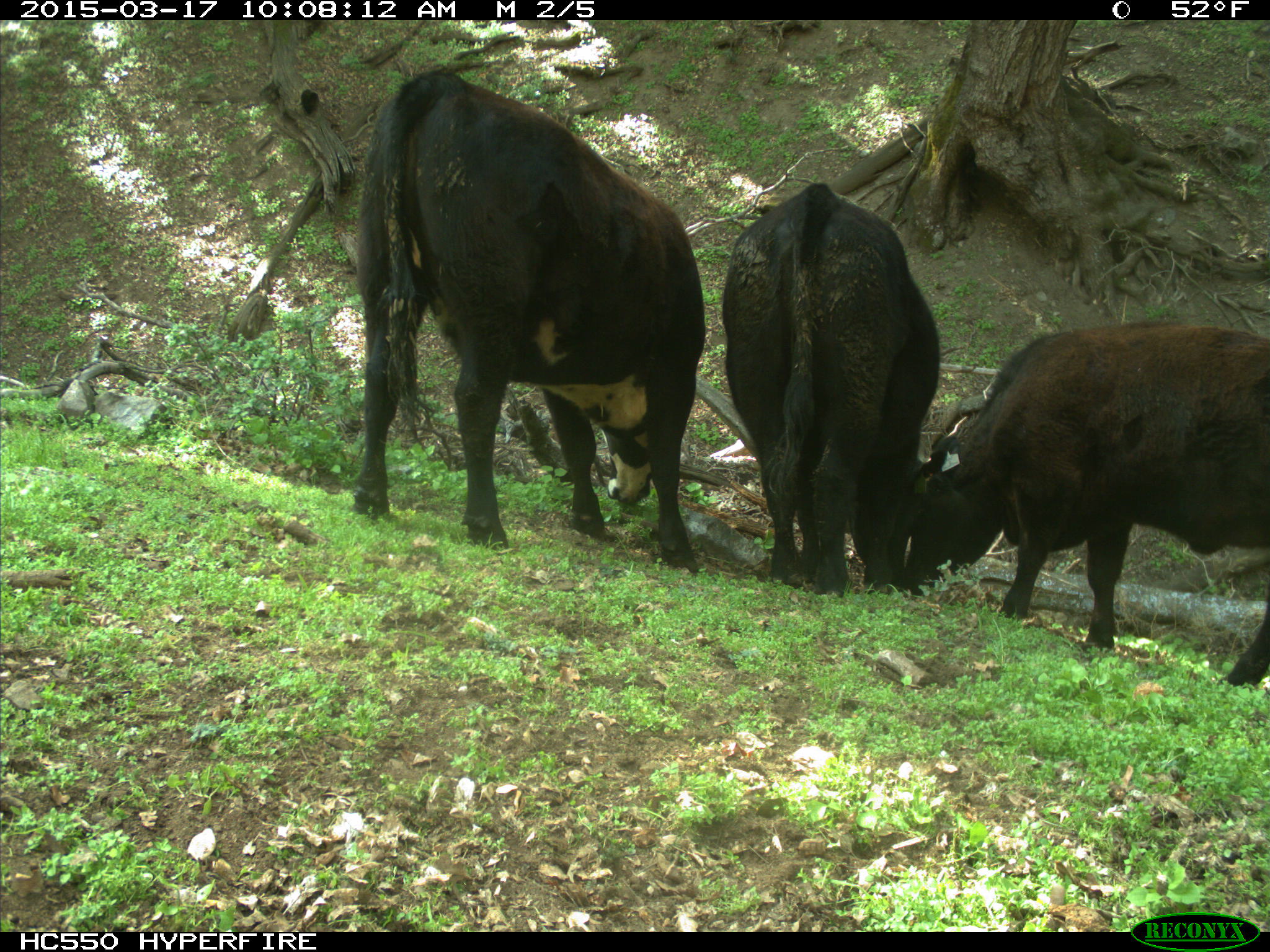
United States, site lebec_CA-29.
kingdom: Animalia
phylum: Chordata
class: Mammalia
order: Artiodactyla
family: Bovidae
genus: Bos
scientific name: Bos taurus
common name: domestic cow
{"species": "Bos taurus (domestic cow)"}